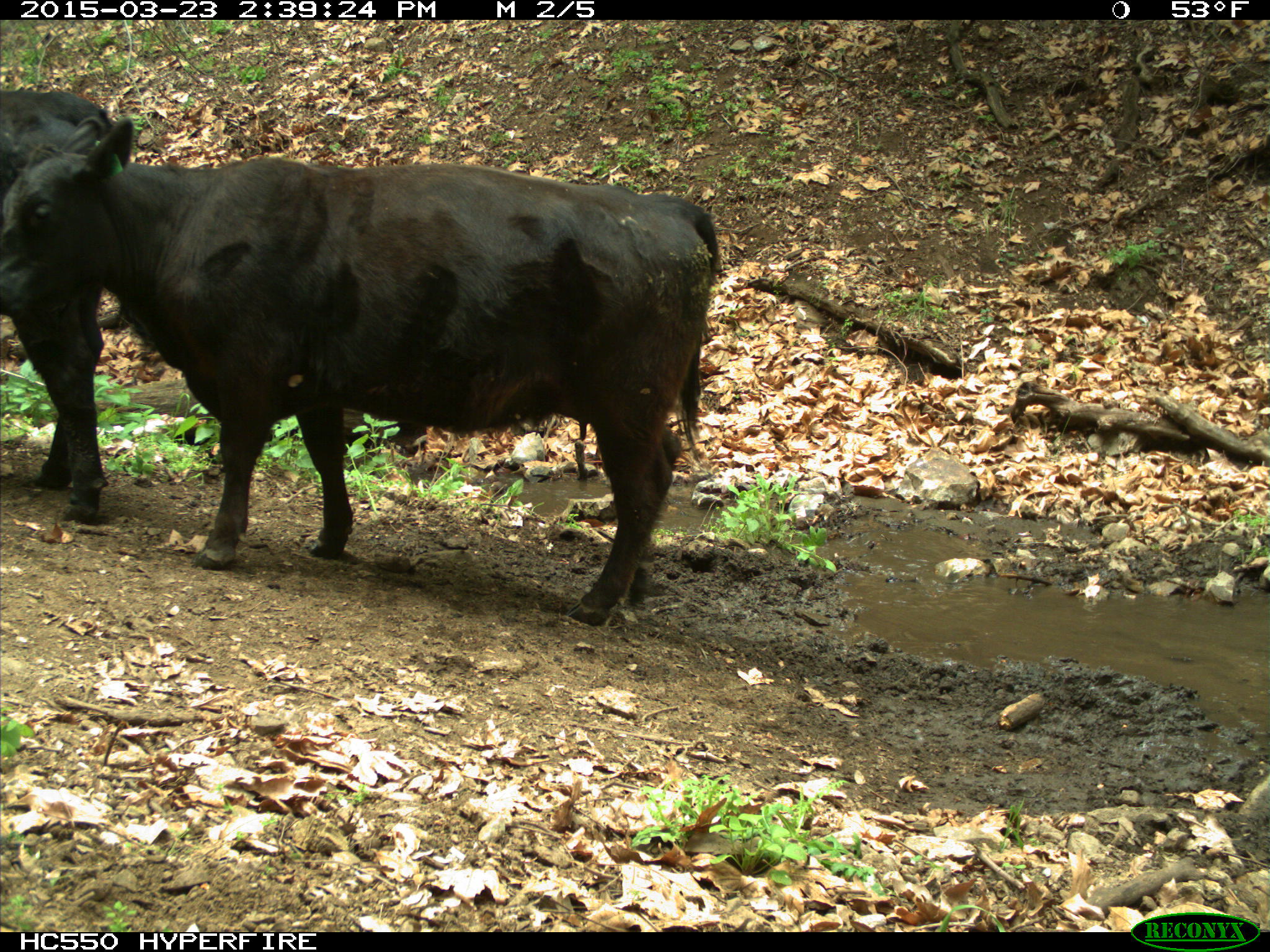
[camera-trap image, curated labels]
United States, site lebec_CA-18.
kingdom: Animalia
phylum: Chordata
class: Mammalia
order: Artiodactyla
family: Bovidae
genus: Bos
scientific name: Bos taurus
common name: domestic cow